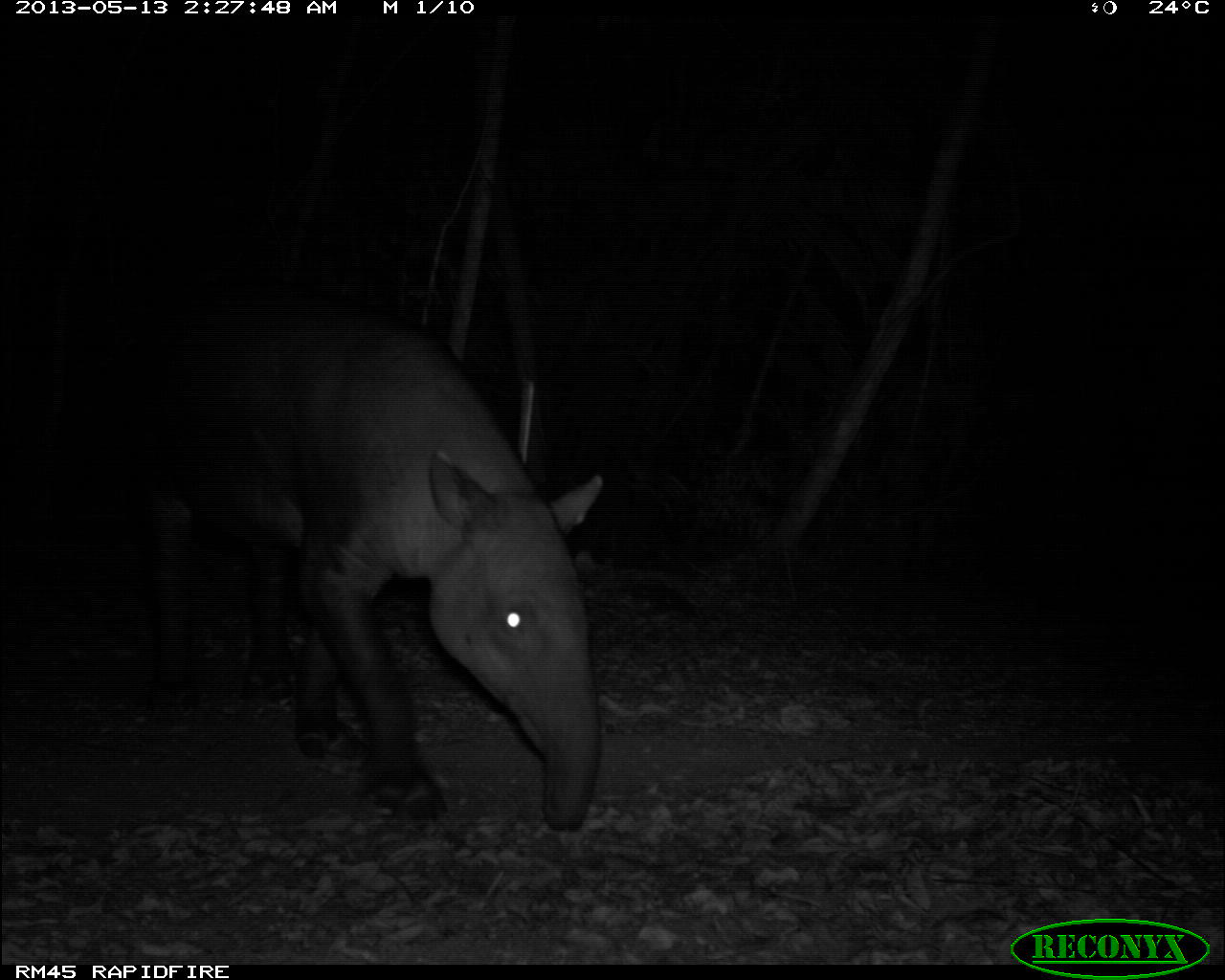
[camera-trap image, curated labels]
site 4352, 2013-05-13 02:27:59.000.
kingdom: Animalia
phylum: Chordata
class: Mammalia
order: Perissodactyla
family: Tapiridae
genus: Tapirus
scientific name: Tapirus bairdii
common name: baird's tapir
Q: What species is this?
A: Tapirus bairdii (baird's tapir).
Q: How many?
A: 1.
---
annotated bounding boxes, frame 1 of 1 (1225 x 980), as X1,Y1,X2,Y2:
tapirus bairdii: 159,295,608,831